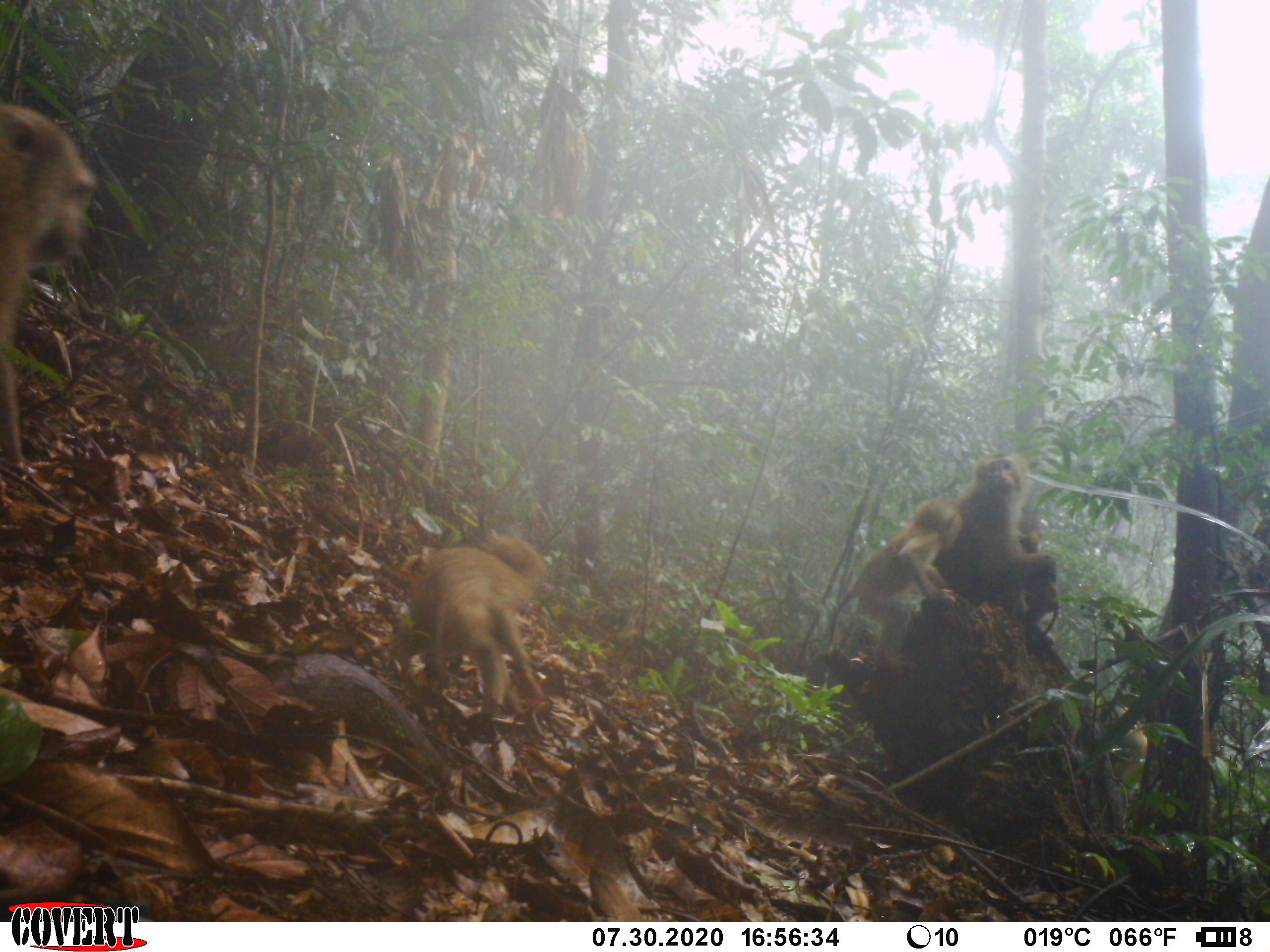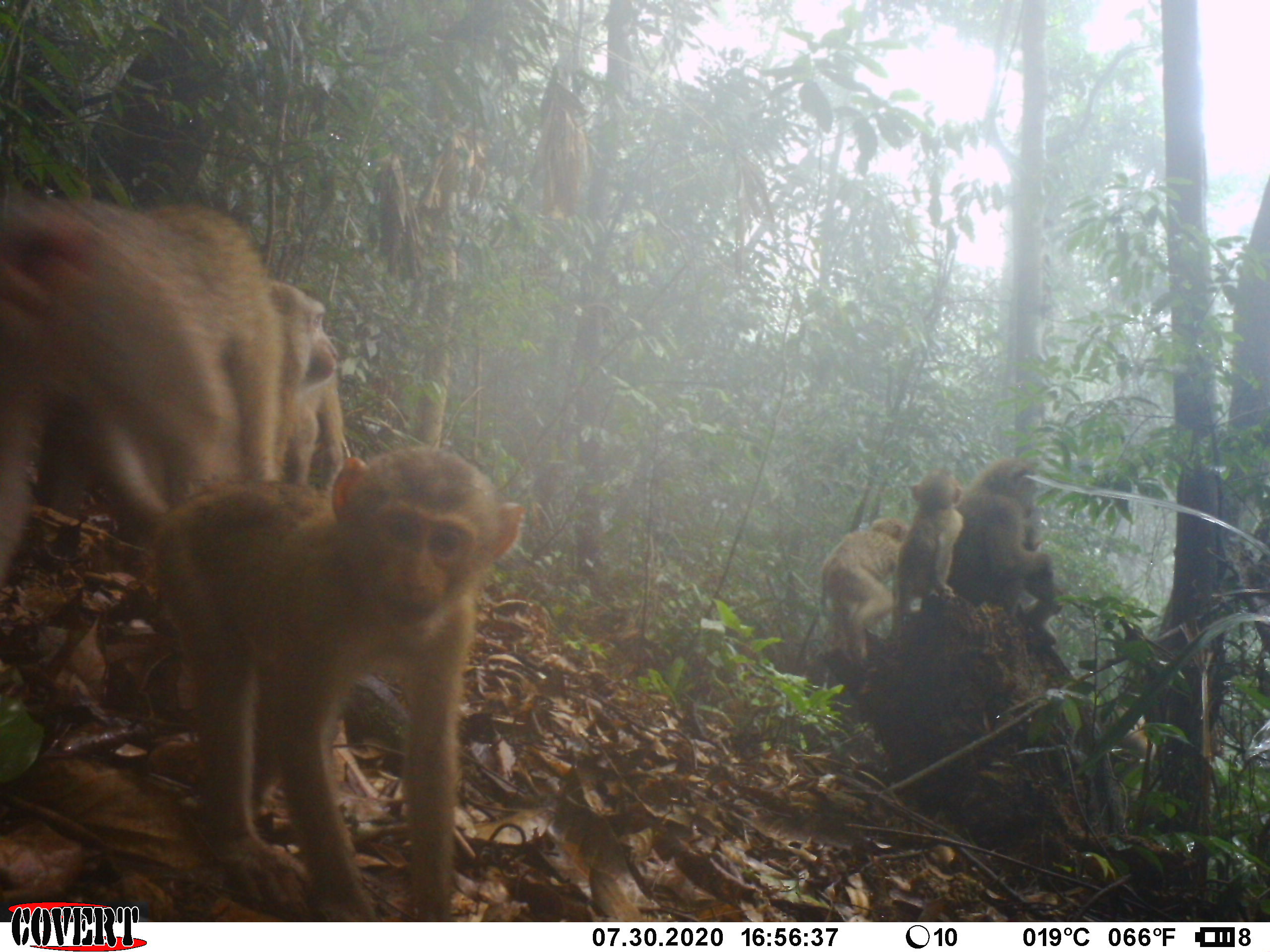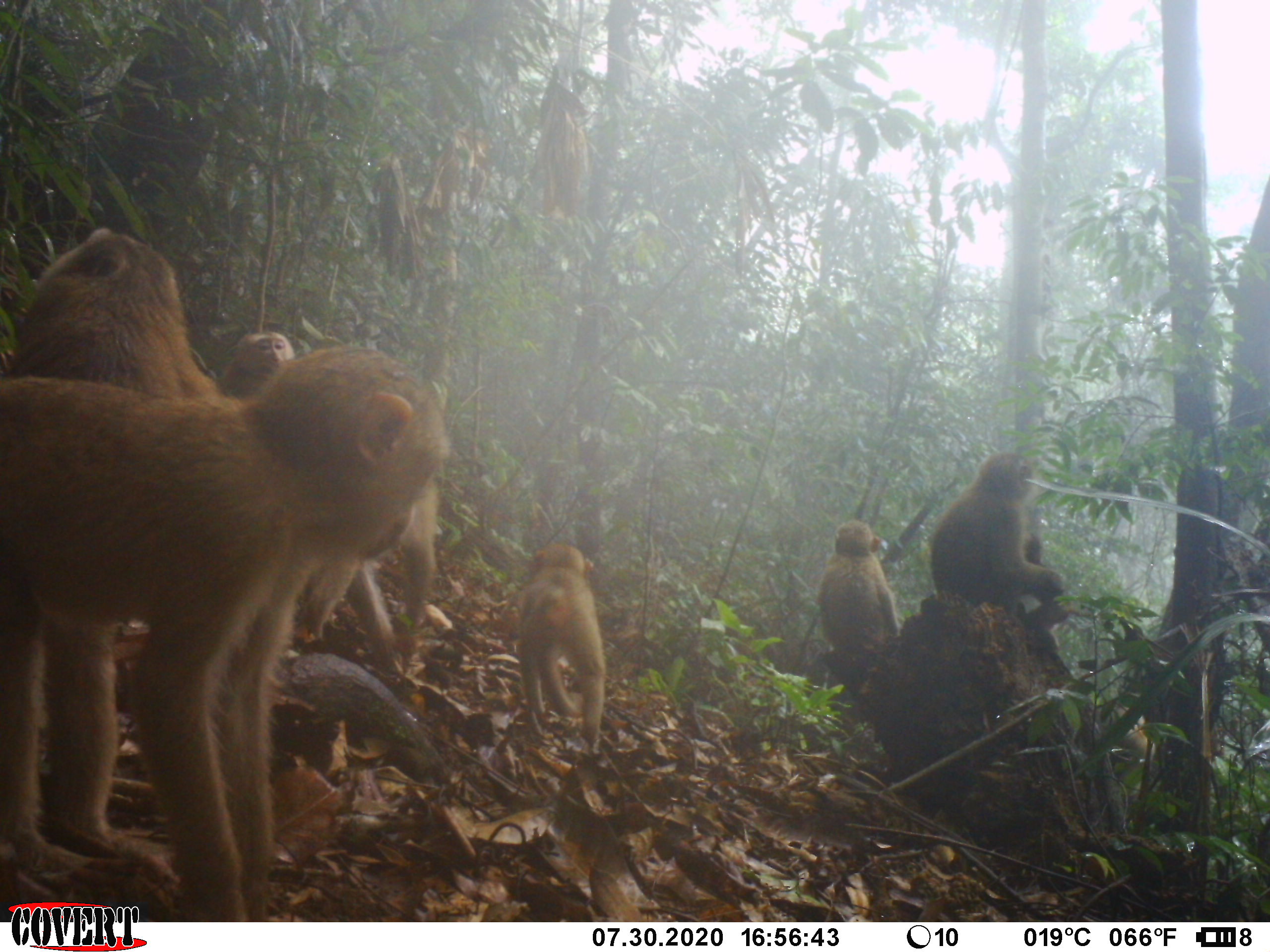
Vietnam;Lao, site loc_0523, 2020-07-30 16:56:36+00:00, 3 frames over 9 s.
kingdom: Animalia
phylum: Chordata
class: Mammalia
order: Primates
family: Cercopithecidae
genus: Macaca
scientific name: Macaca nemestrina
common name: pig-tailed macaque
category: pig tailed macaque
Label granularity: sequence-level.